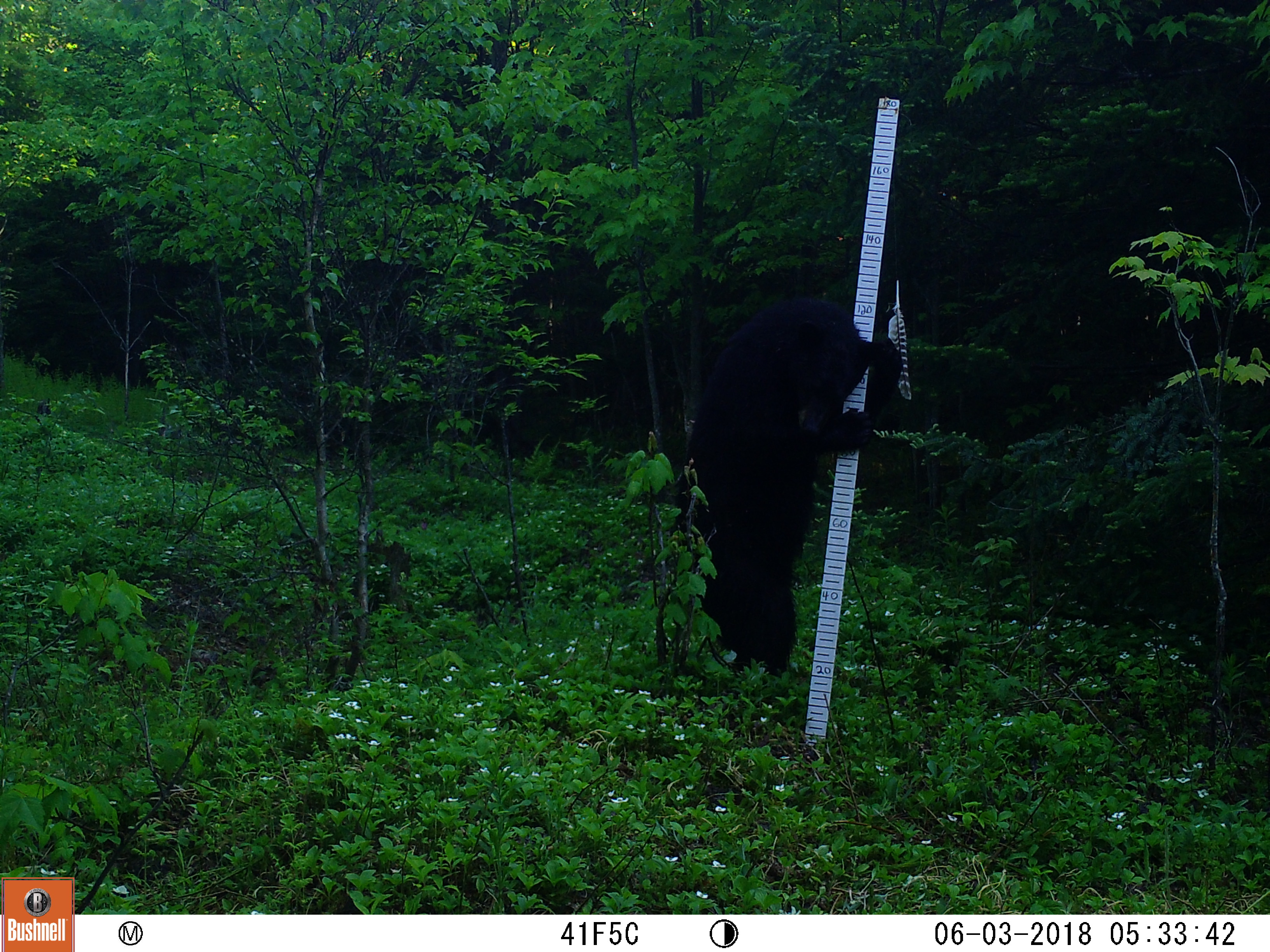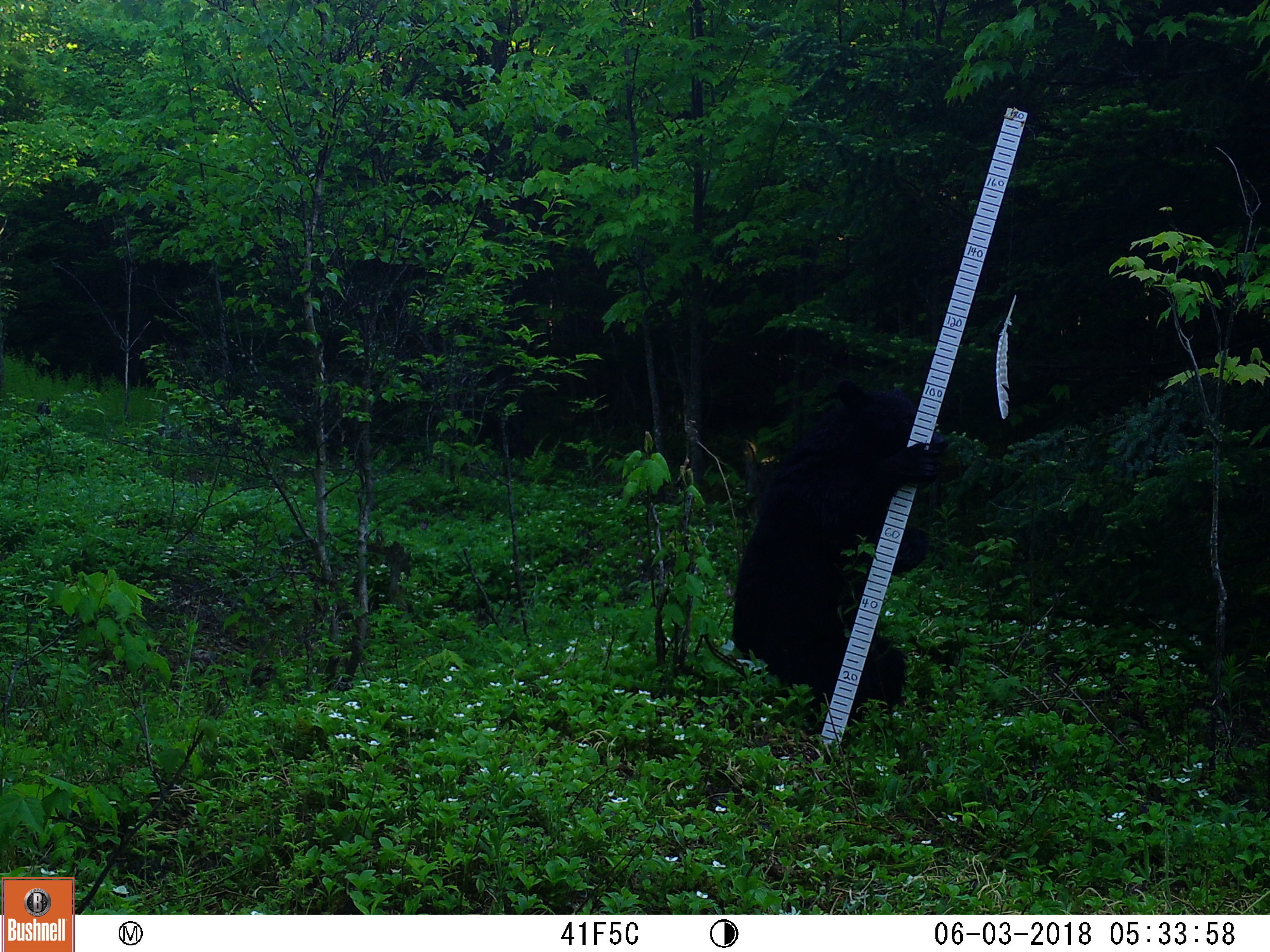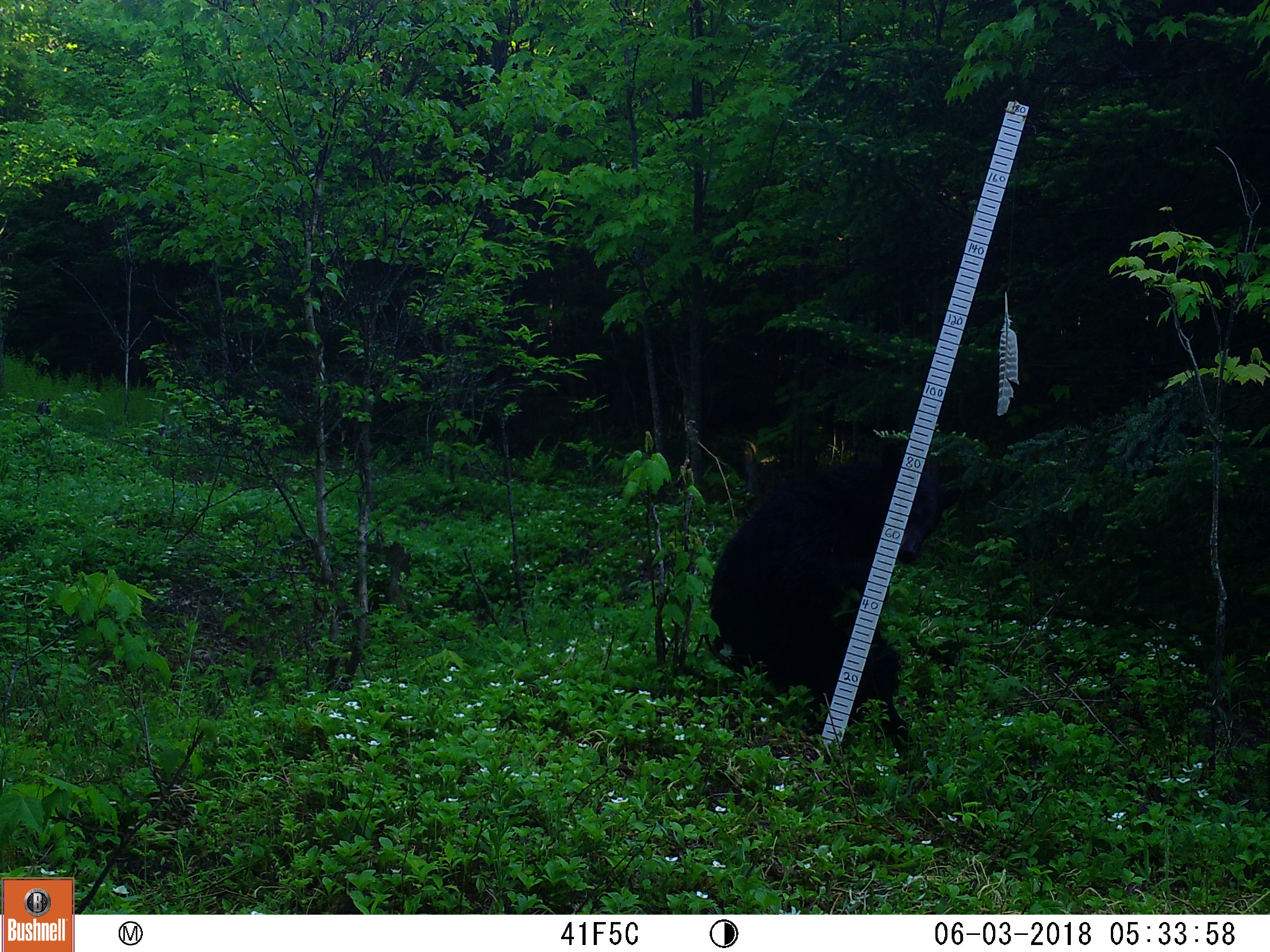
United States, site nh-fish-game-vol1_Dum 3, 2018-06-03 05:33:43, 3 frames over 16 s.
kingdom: Animalia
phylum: Chordata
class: Mammalia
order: Carnivora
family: Ursidae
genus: Ursus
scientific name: Ursus americanus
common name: black bear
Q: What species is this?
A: Black bear (Ursus americanus).